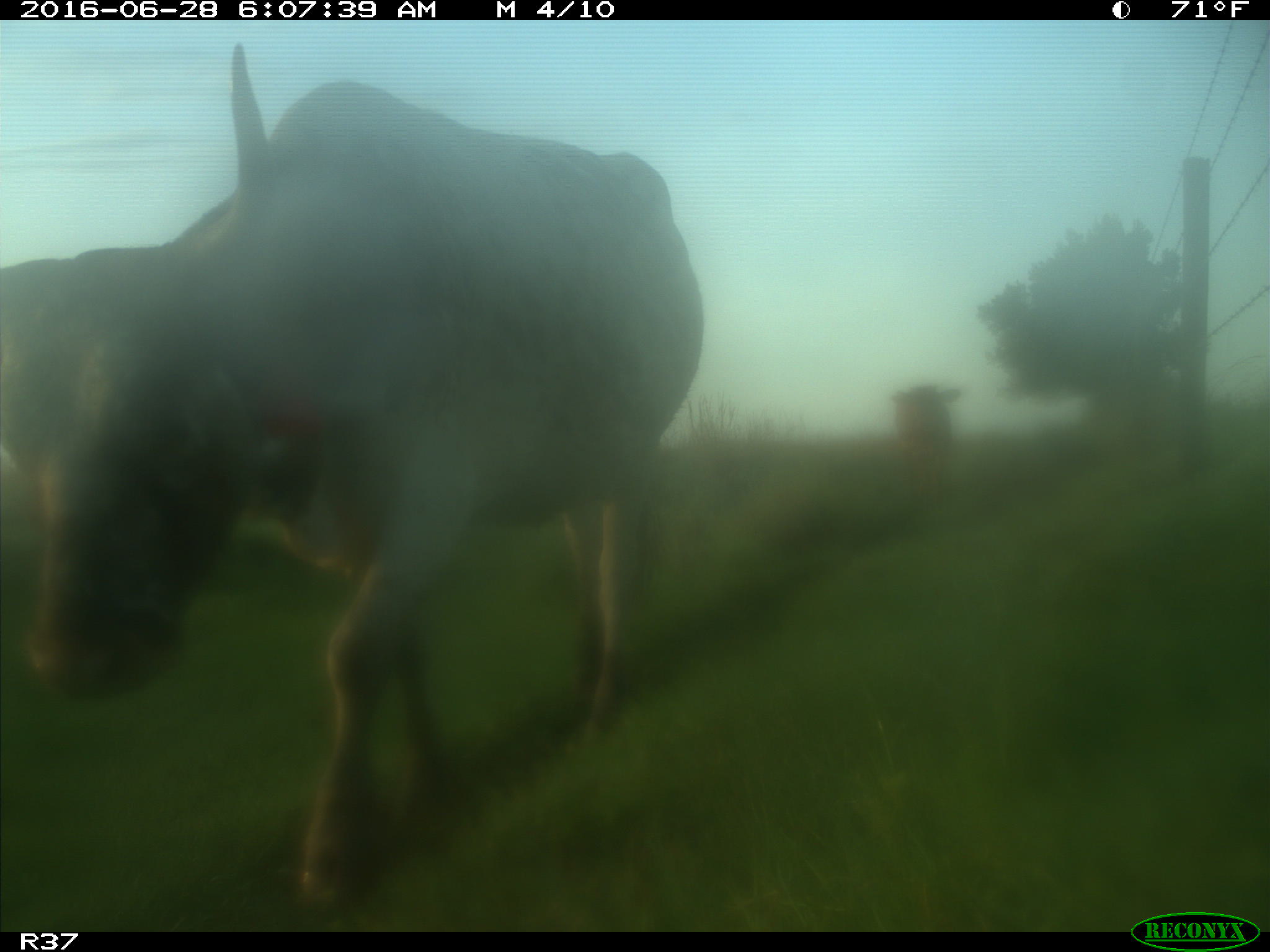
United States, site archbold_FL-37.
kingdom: Animalia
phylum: Chordata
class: Mammalia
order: Artiodactyla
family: Bovidae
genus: Bos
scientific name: Bos taurus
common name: domestic cow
Bos taurus (domestic cow).